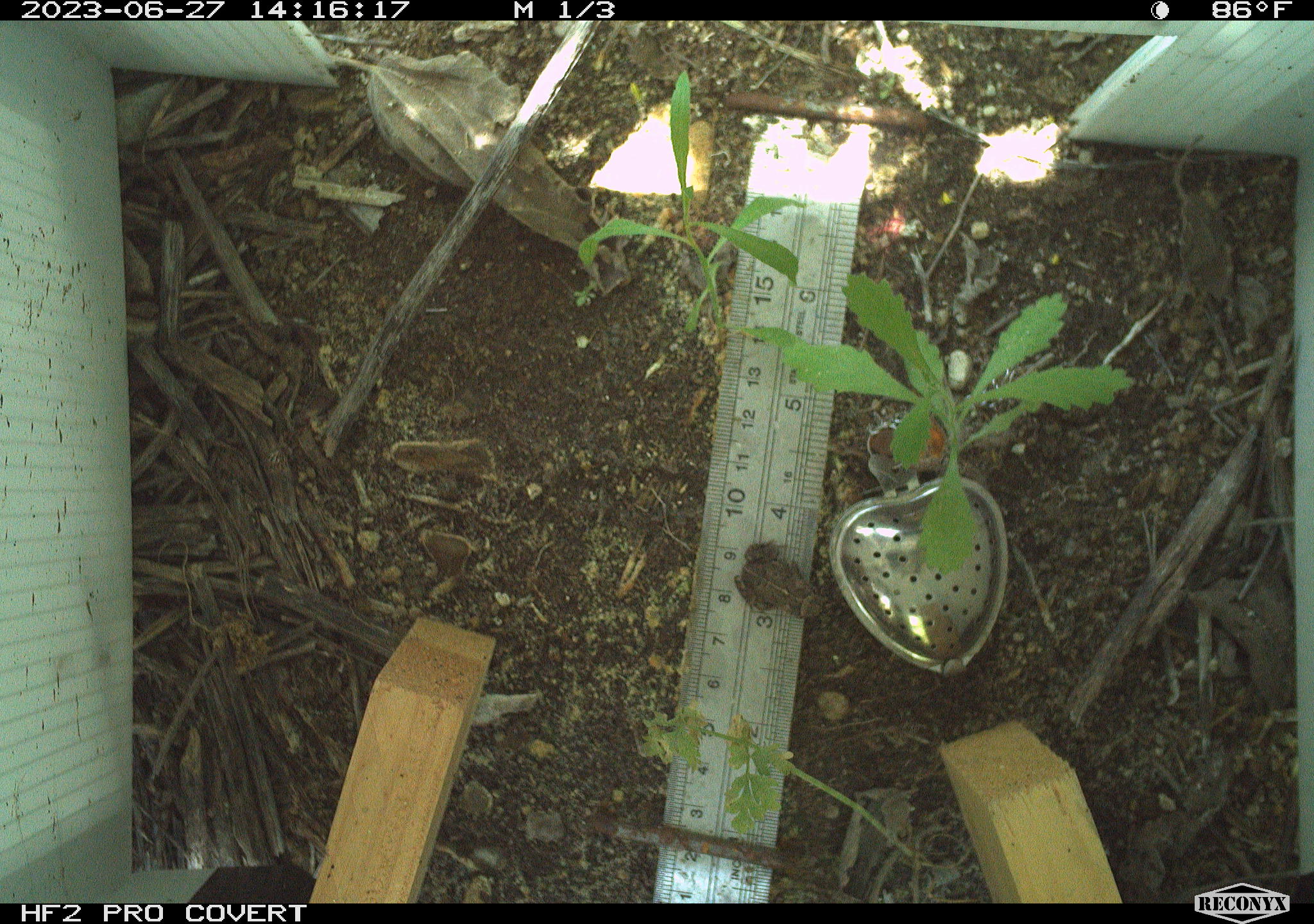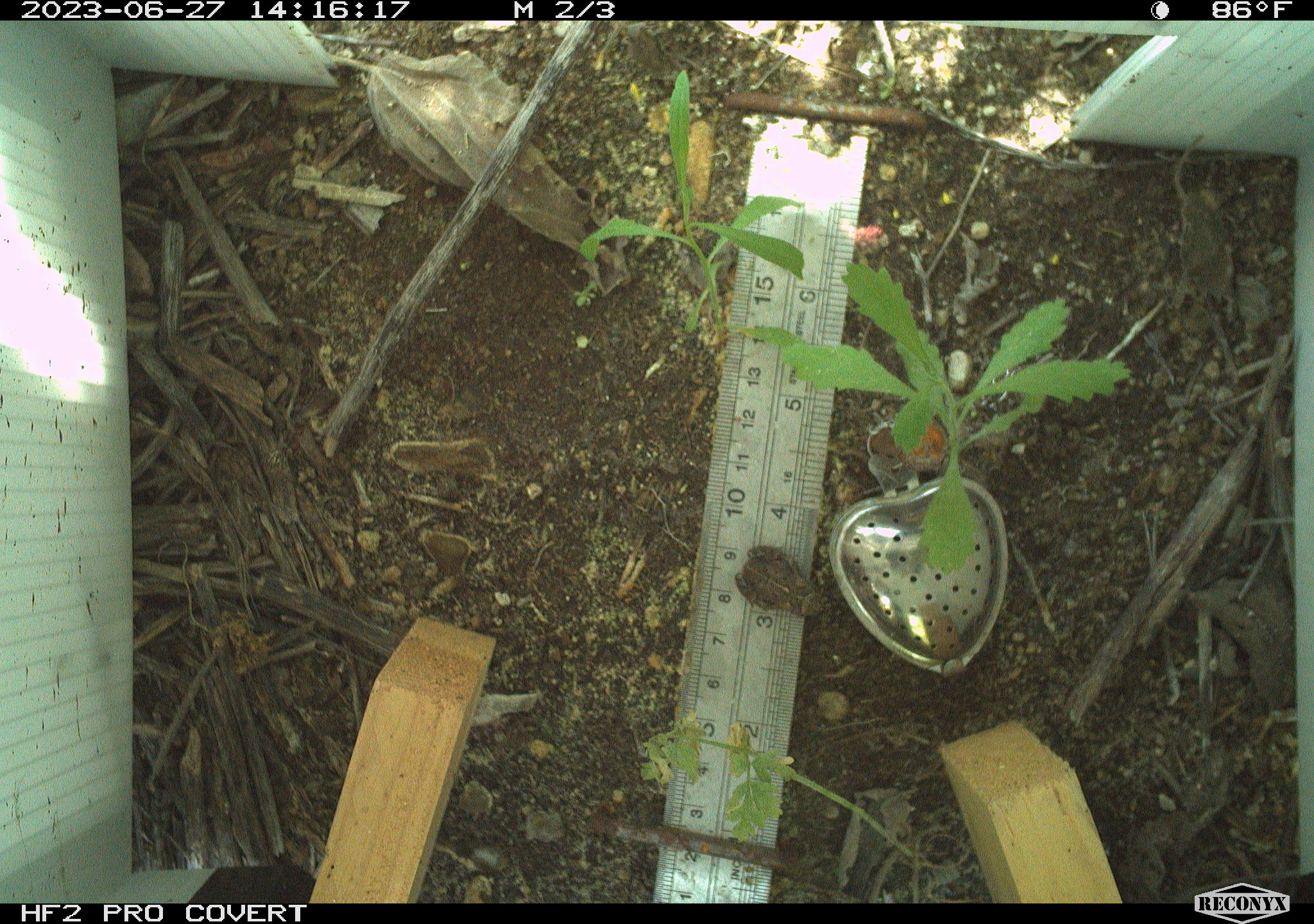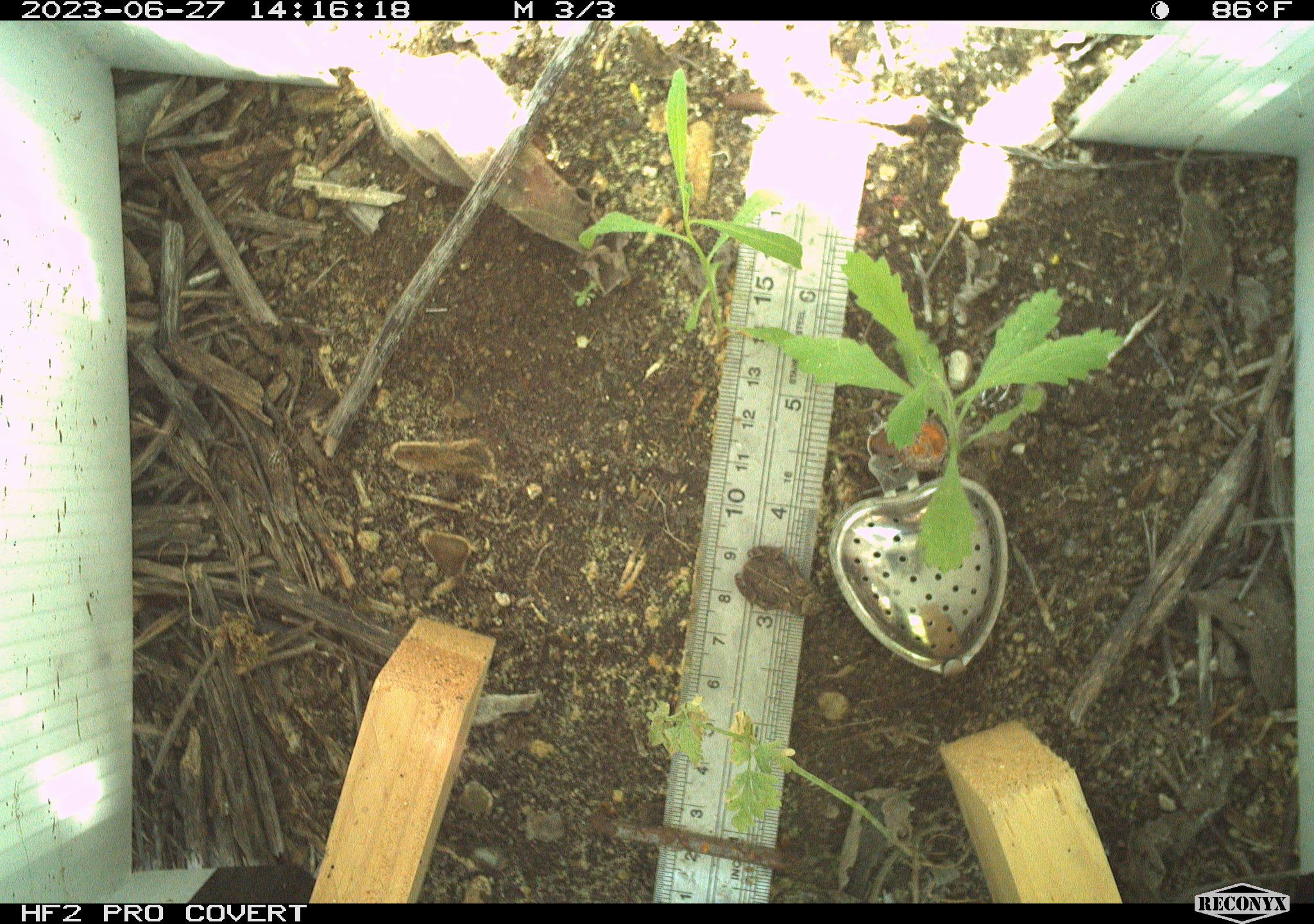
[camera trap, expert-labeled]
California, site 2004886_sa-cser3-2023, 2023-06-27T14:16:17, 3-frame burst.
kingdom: Animalia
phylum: Chordata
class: Amphibia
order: Anura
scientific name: Anura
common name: frogs